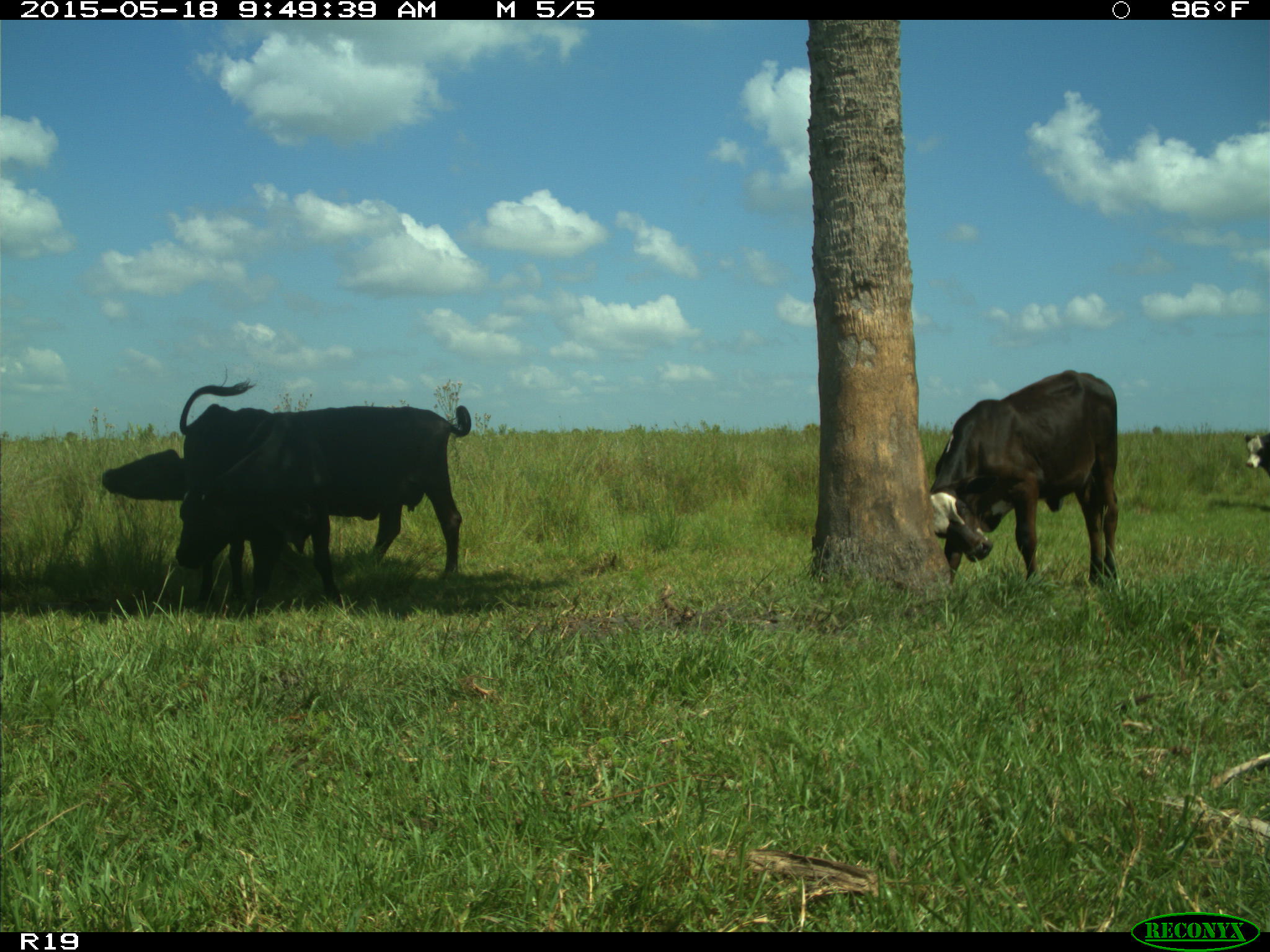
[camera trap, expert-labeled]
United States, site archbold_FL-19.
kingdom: Animalia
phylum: Chordata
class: Mammalia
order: Artiodactyla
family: Bovidae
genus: Bos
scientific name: Bos taurus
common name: domestic cow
Bos taurus (domestic cow).